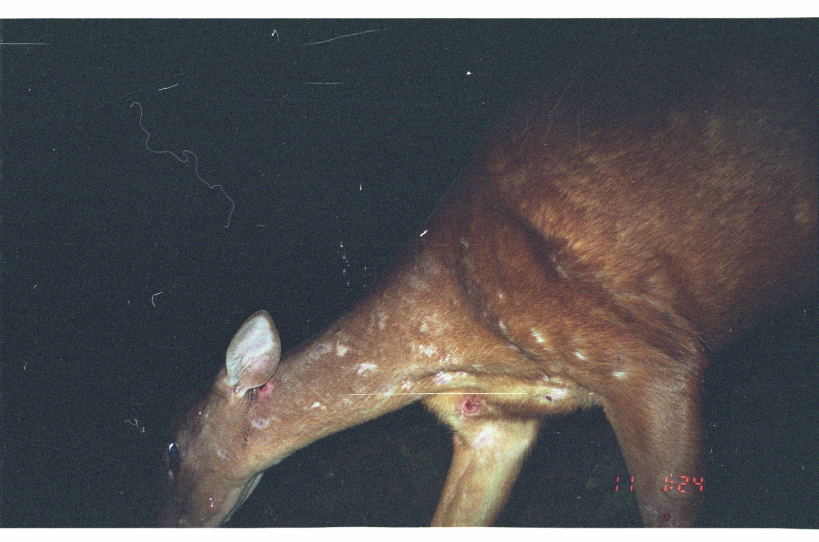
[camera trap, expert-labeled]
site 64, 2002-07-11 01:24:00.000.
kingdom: Animalia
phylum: Chordata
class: Mammalia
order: Artiodactyla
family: Cervidae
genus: Mazama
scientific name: Mazama americana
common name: red brocket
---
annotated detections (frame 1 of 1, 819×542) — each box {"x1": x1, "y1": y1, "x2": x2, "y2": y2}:
mazama americana: {"x1": 145, "y1": 18, "x2": 816, "y2": 528}